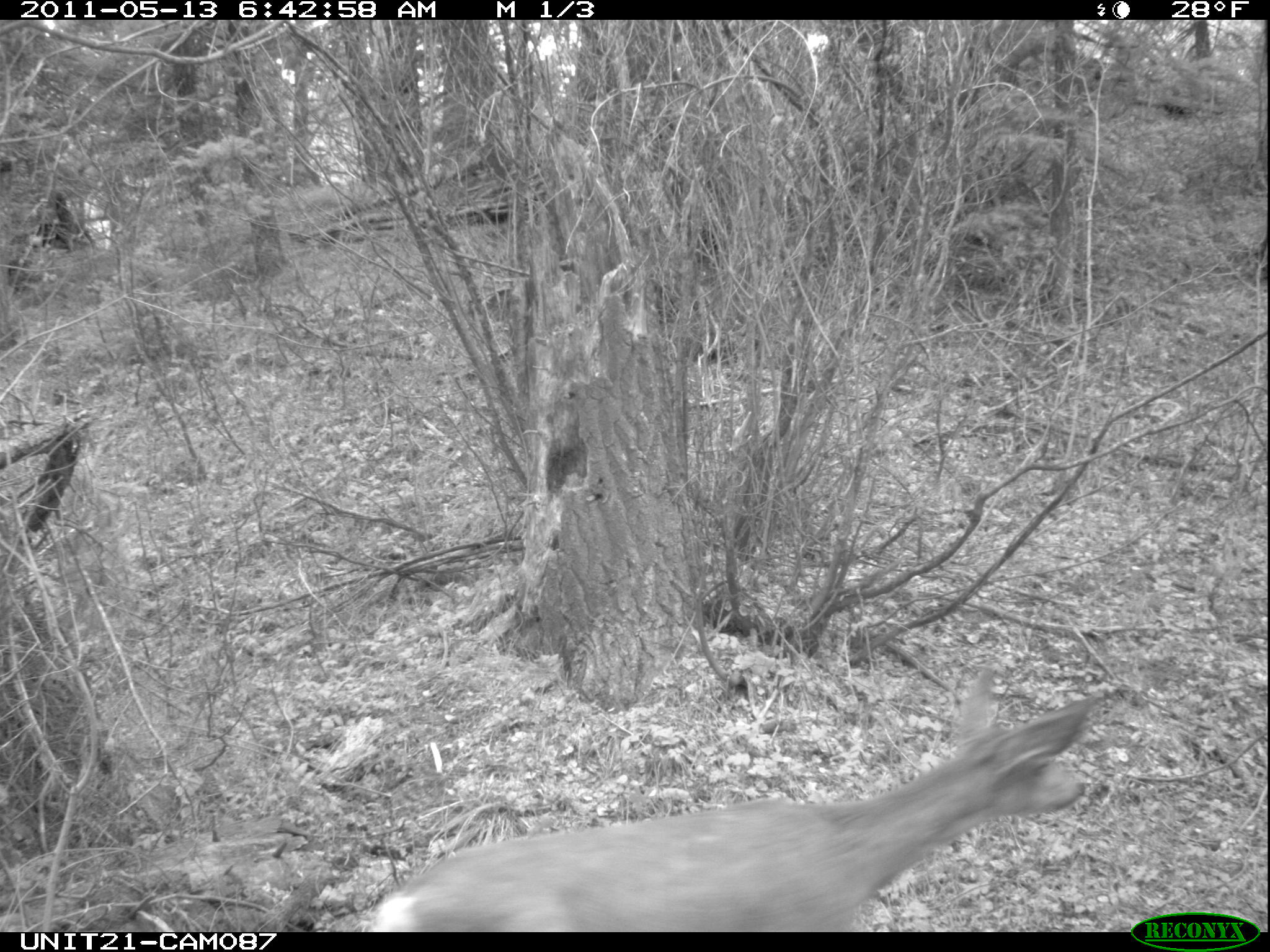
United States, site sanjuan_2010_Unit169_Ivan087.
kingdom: Animalia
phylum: Chordata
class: Mammalia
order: Artiodactyla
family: Cervidae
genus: Odocoileus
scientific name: Odocoileus hemionus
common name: mule deer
Odocoileus hemionus (mule deer).